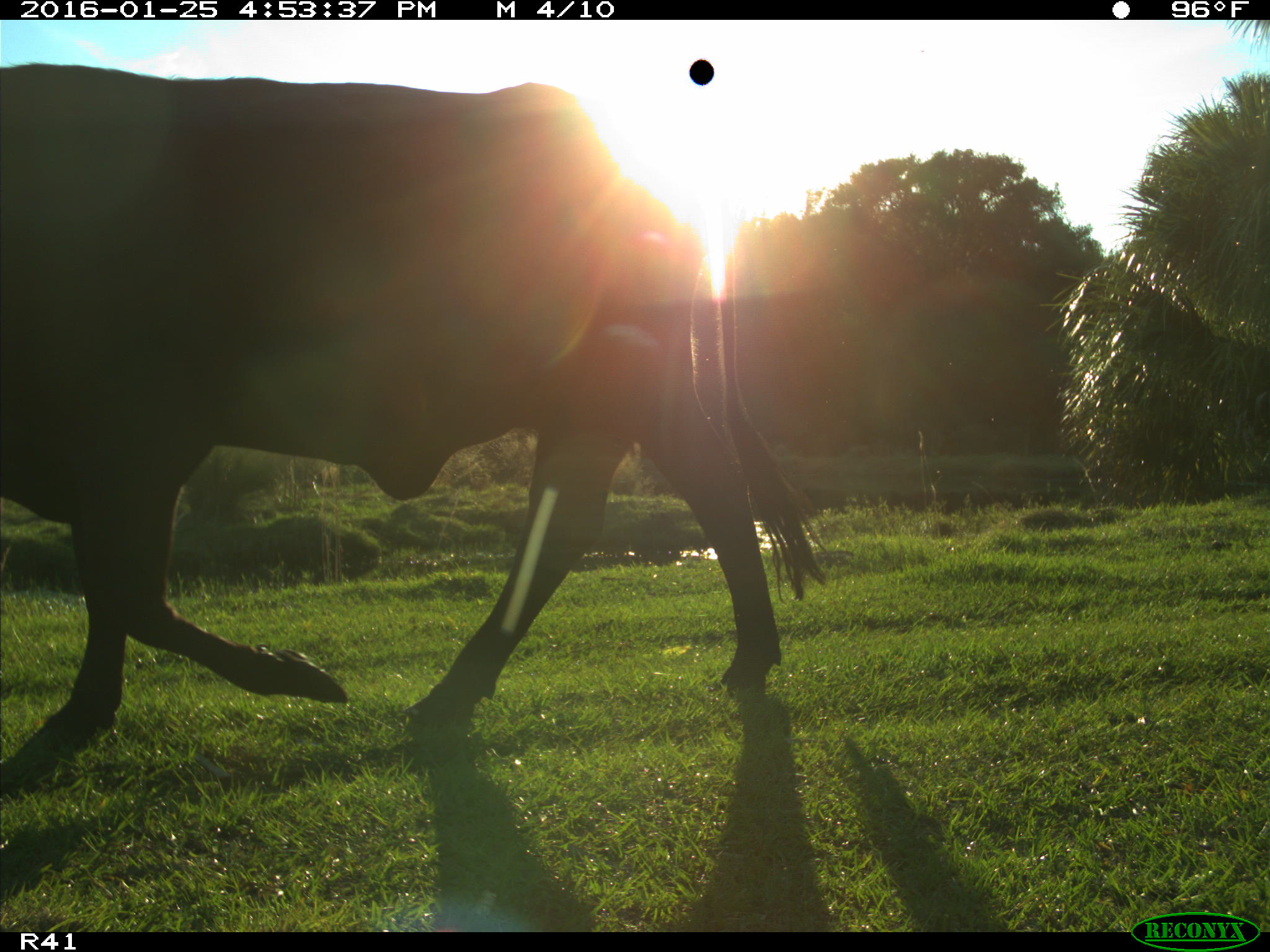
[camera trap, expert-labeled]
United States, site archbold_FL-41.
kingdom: Animalia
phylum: Chordata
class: Mammalia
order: Artiodactyla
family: Bovidae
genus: Bos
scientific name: Bos taurus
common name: domestic cow